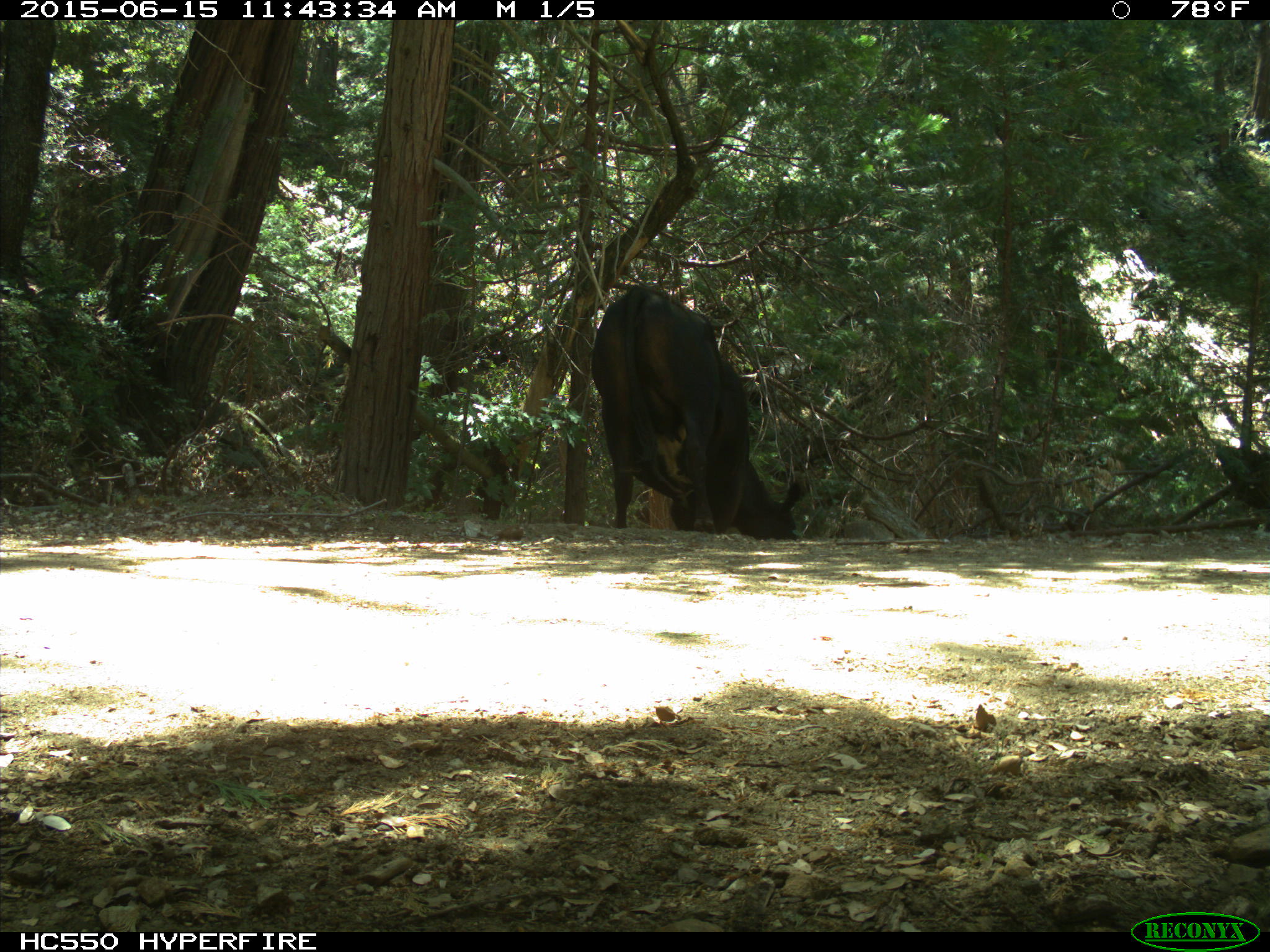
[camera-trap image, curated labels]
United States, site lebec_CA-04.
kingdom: Animalia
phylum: Chordata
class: Mammalia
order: Artiodactyla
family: Bovidae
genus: Bos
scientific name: Bos taurus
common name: domestic cow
Bos taurus (domestic cow).